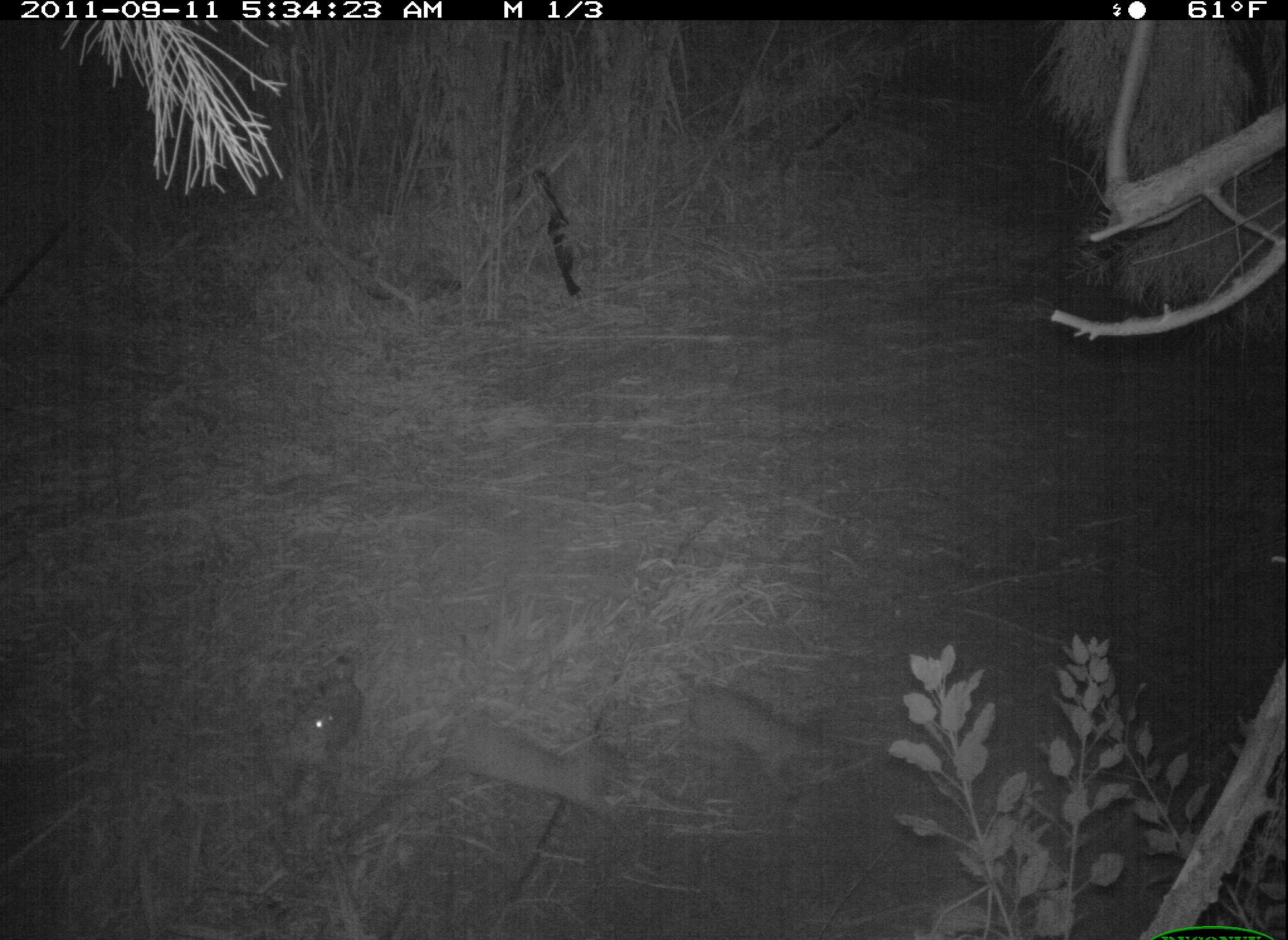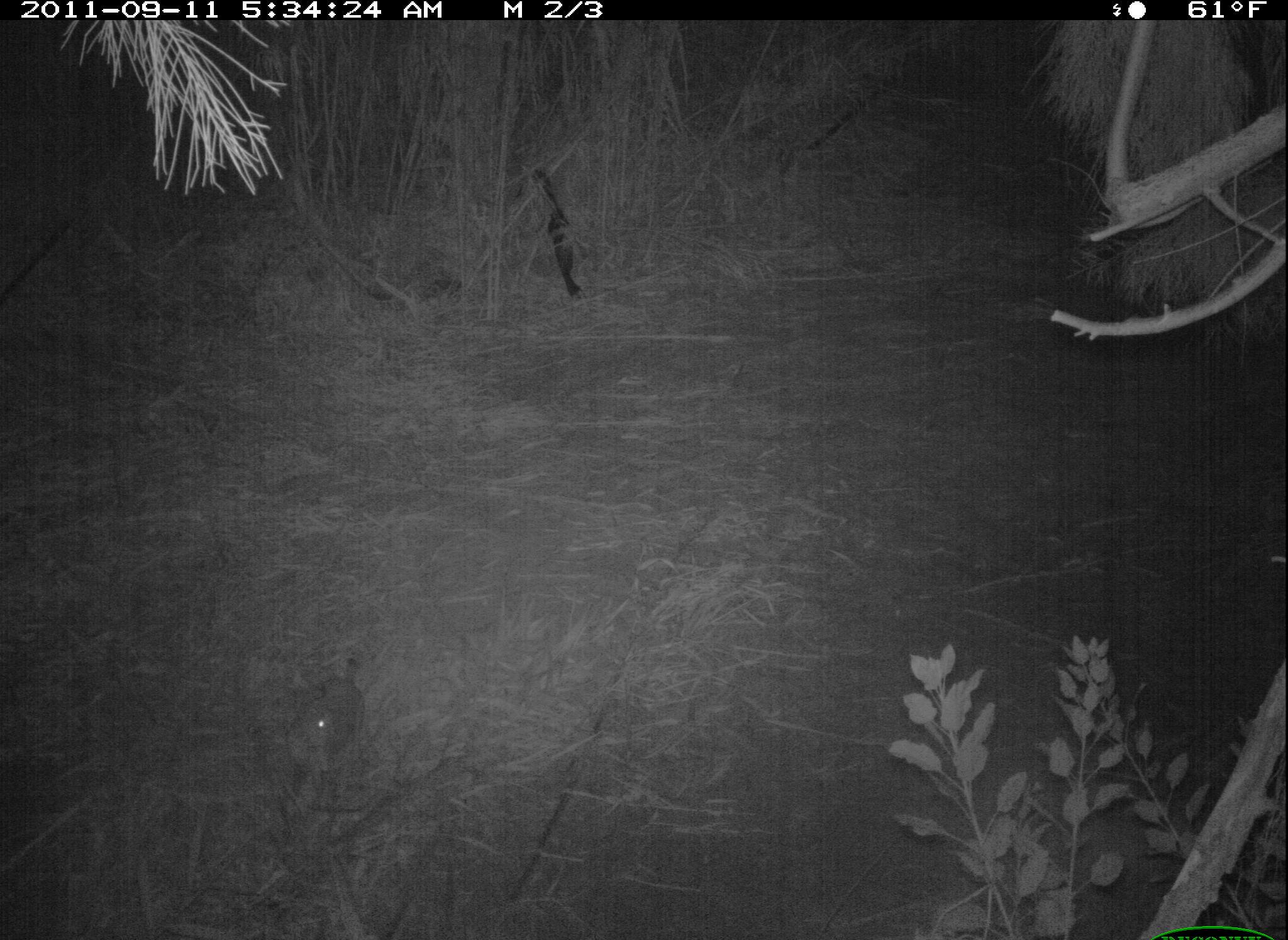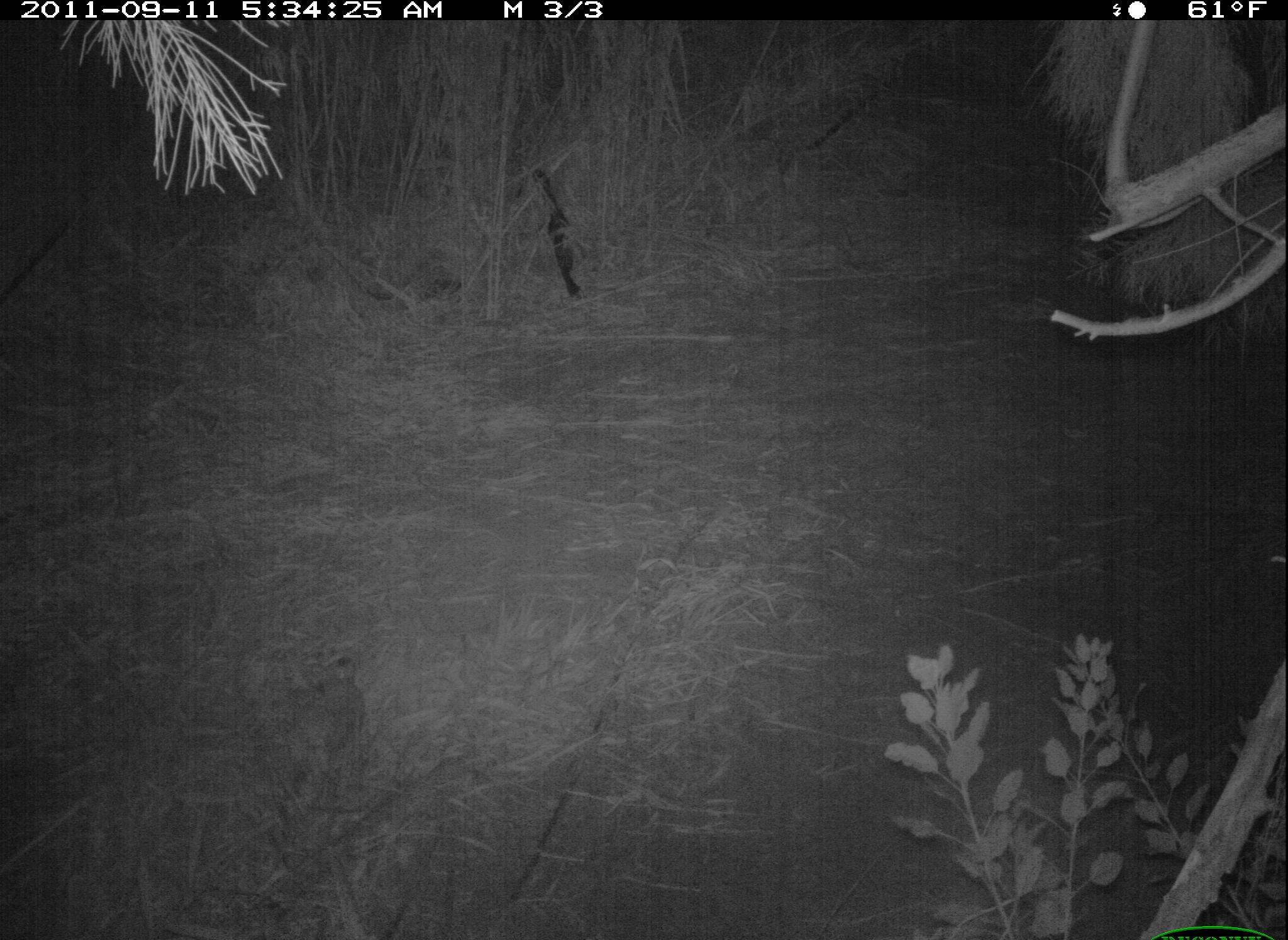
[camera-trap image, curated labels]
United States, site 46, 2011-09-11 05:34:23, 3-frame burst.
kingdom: Animalia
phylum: Chordata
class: Mammalia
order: Carnivora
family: Felidae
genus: Lynx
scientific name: Lynx rufus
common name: bobcat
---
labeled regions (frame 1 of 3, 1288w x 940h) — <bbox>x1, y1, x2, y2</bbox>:
bobcat: <bbox>436, 707, 645, 846</bbox>; <bbox>670, 664, 844, 810</bbox>; <bbox>266, 652, 369, 824</bbox>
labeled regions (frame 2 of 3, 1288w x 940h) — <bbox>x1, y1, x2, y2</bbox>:
bobcat: <bbox>274, 649, 391, 820</bbox>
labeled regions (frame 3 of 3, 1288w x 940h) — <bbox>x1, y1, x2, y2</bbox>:
bobcat: <bbox>266, 657, 393, 826</bbox>